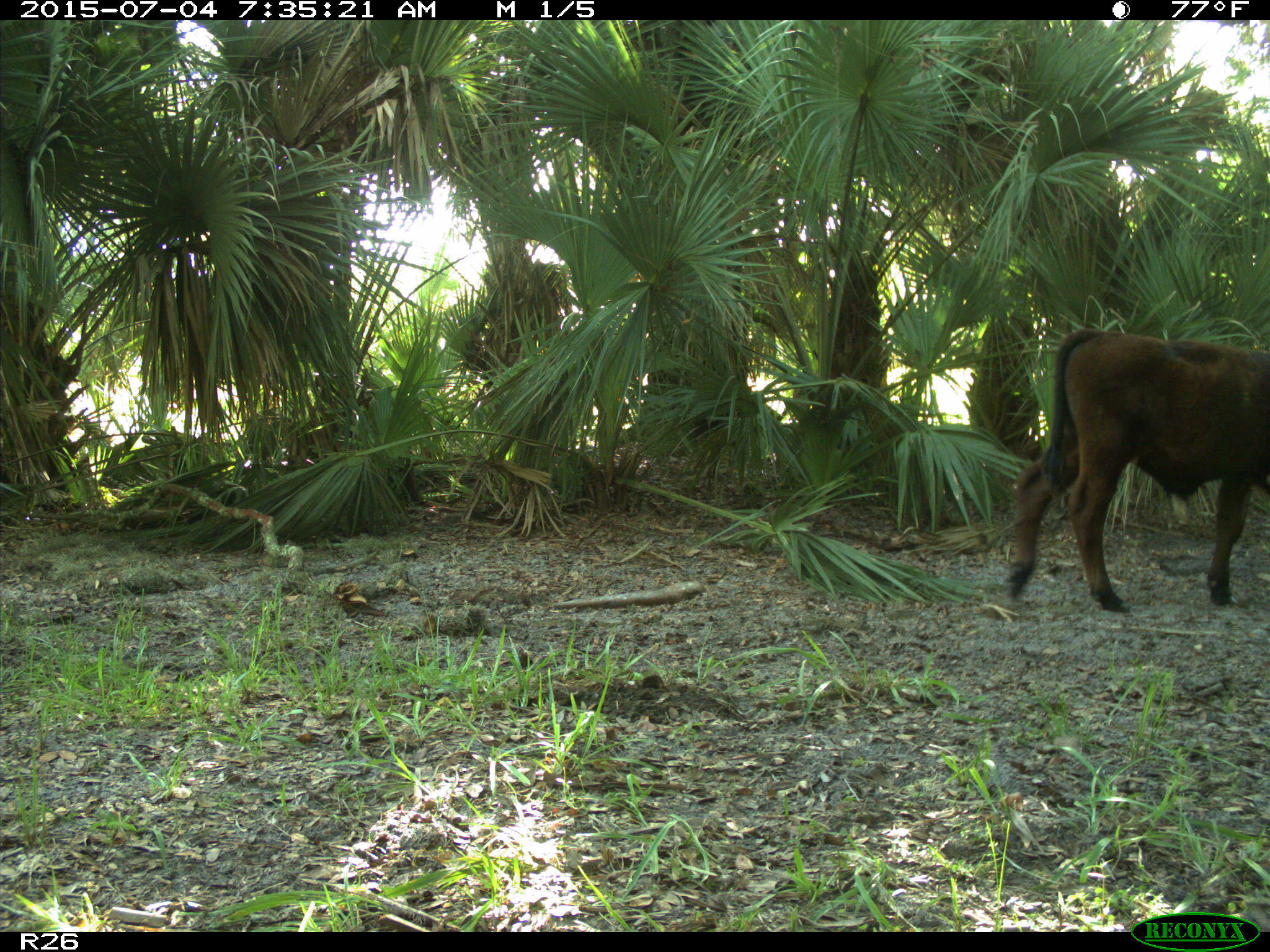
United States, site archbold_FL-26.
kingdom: Animalia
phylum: Chordata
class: Mammalia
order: Artiodactyla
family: Bovidae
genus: Bos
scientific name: Bos taurus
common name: domestic cow